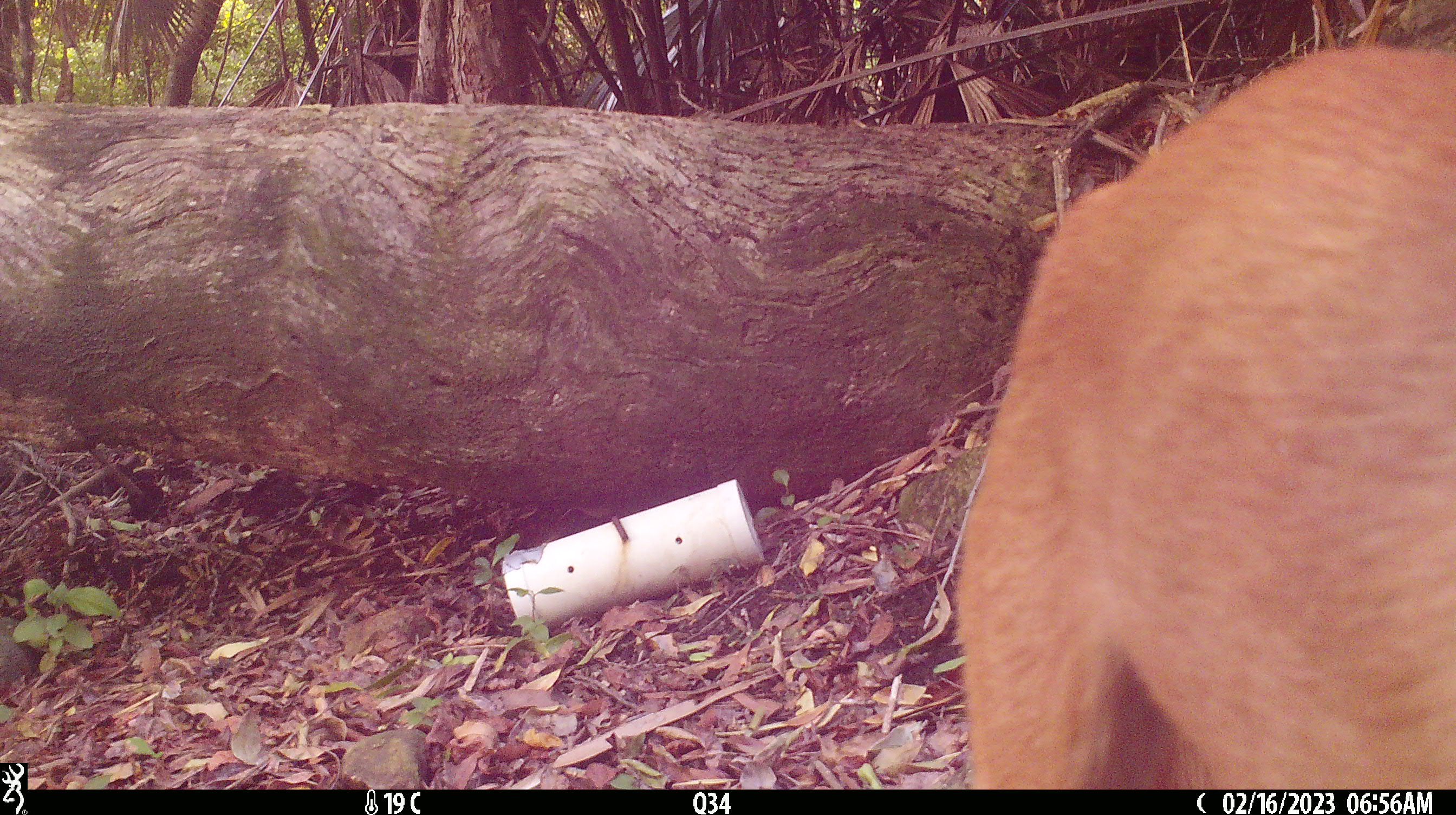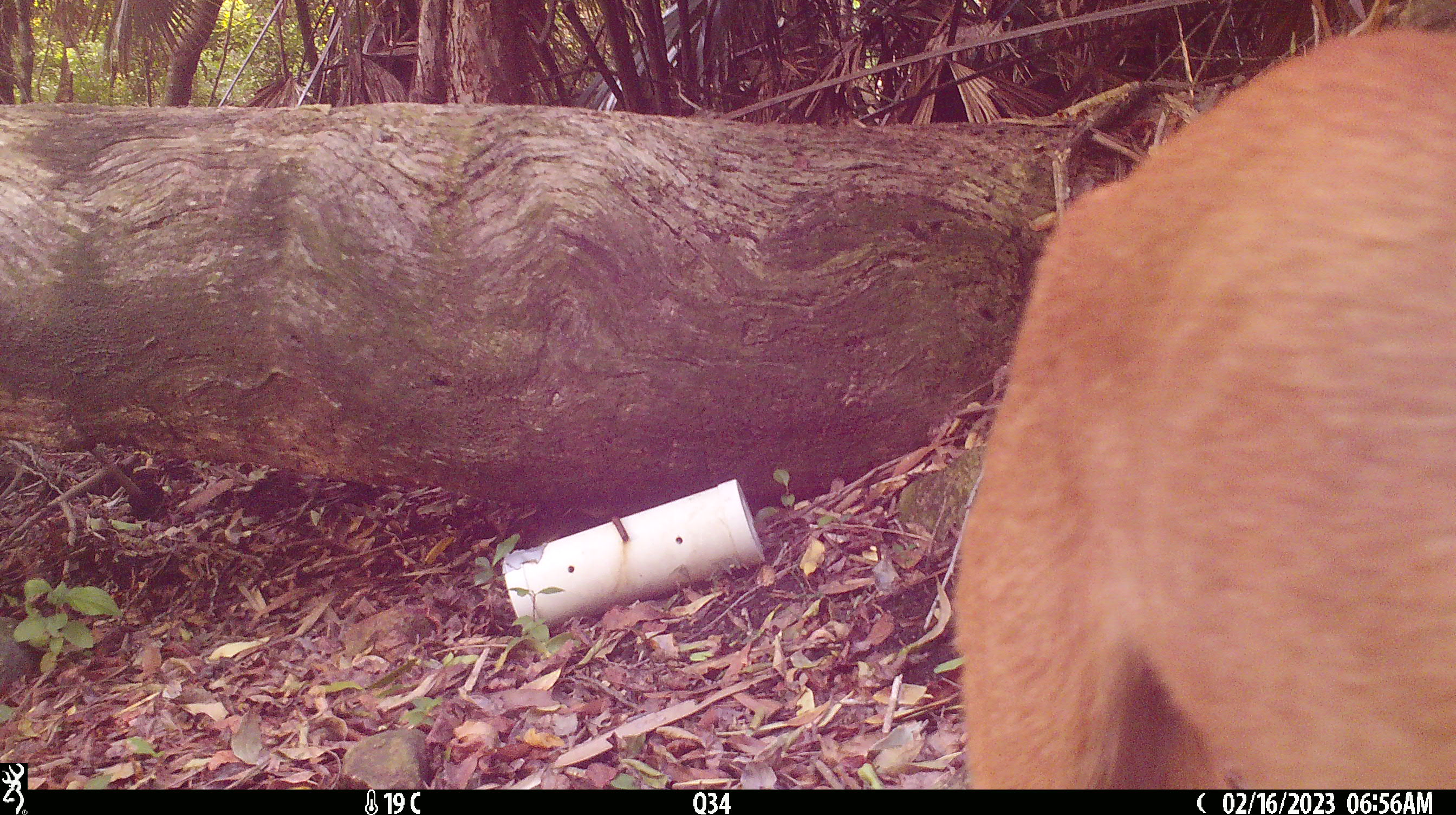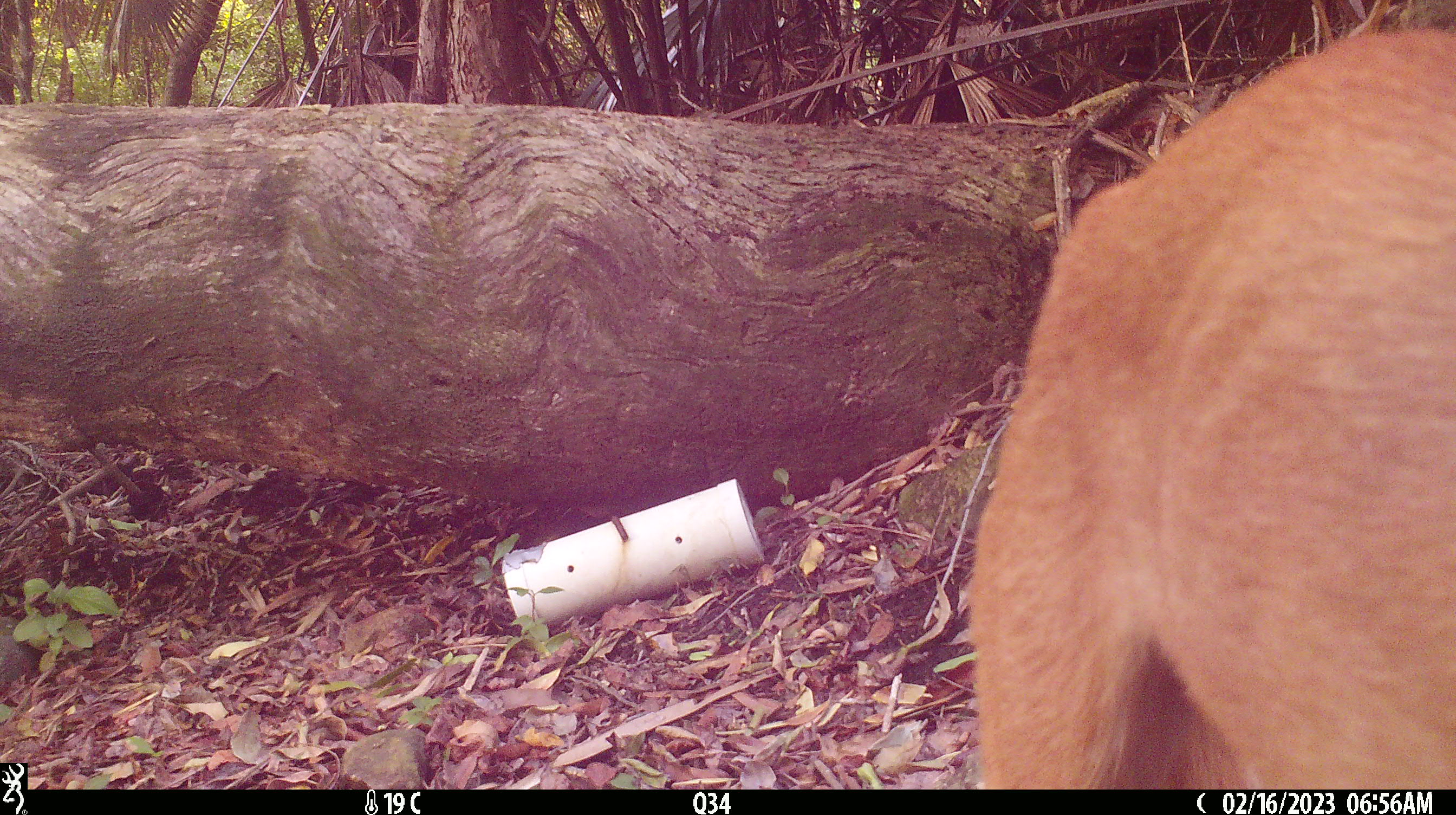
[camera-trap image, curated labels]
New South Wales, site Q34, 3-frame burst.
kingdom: Animalia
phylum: Chordata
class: Mammalia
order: Carnivora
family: Canidae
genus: Canis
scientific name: Canis familiaris dingo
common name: dingo